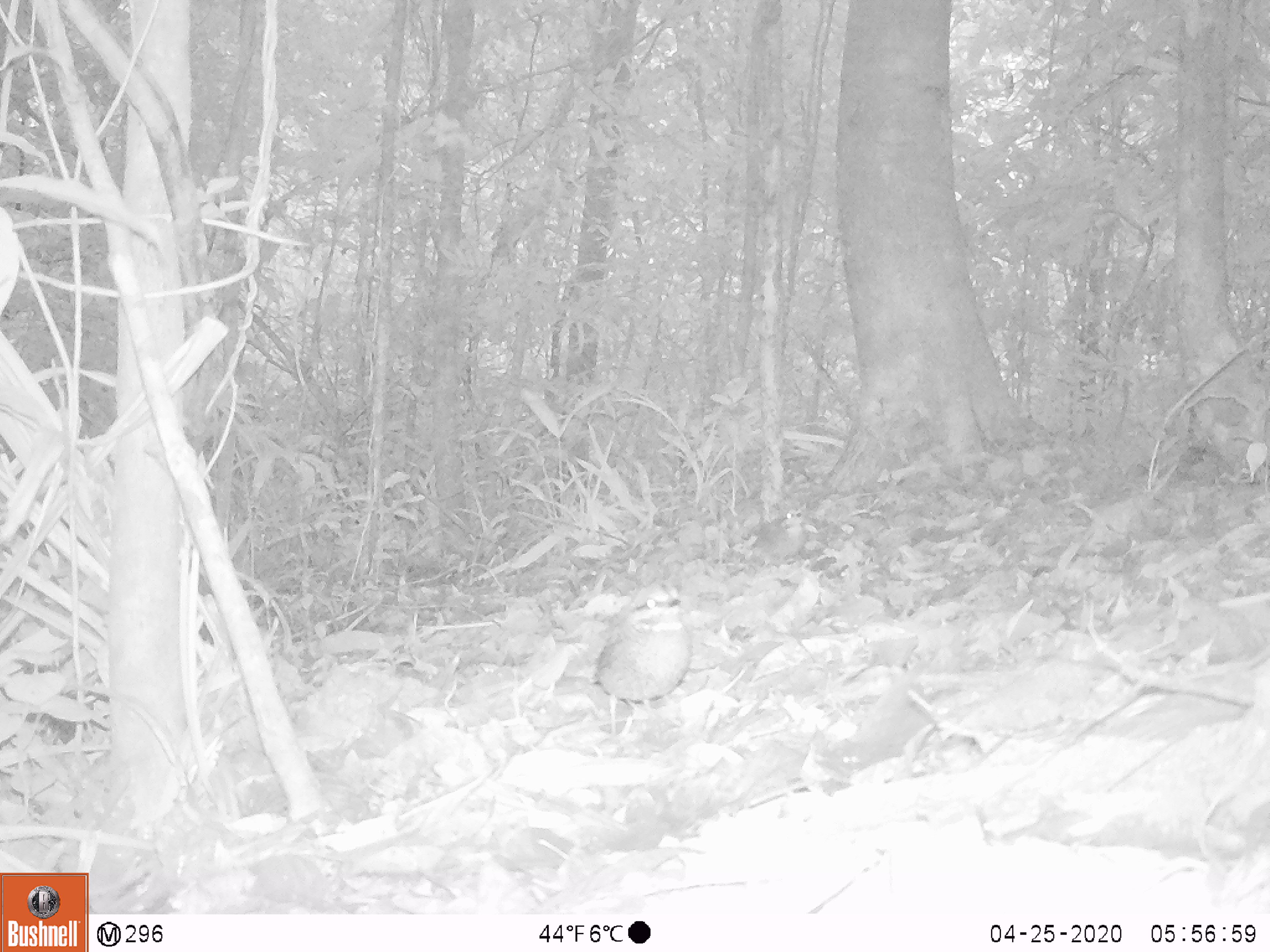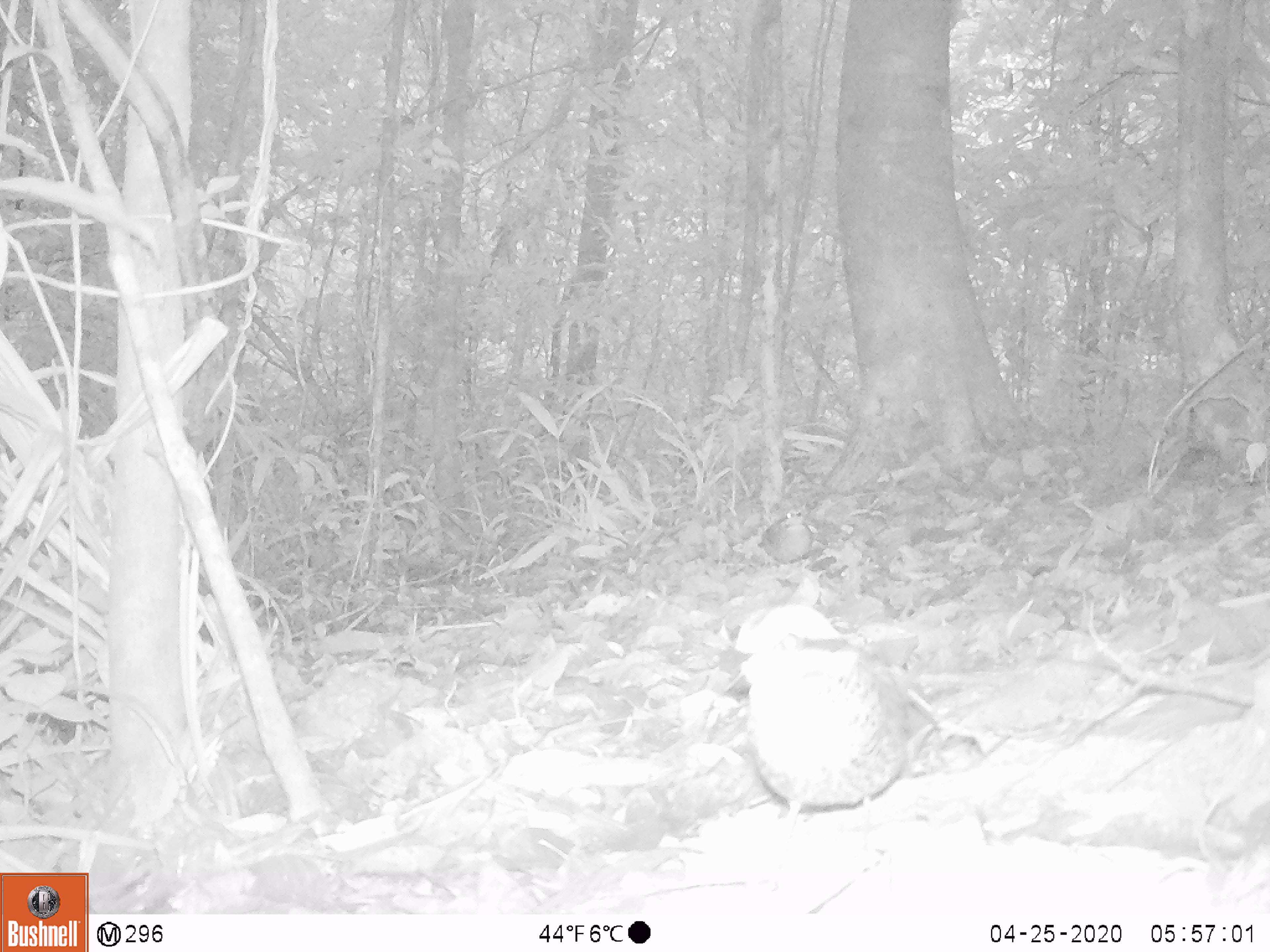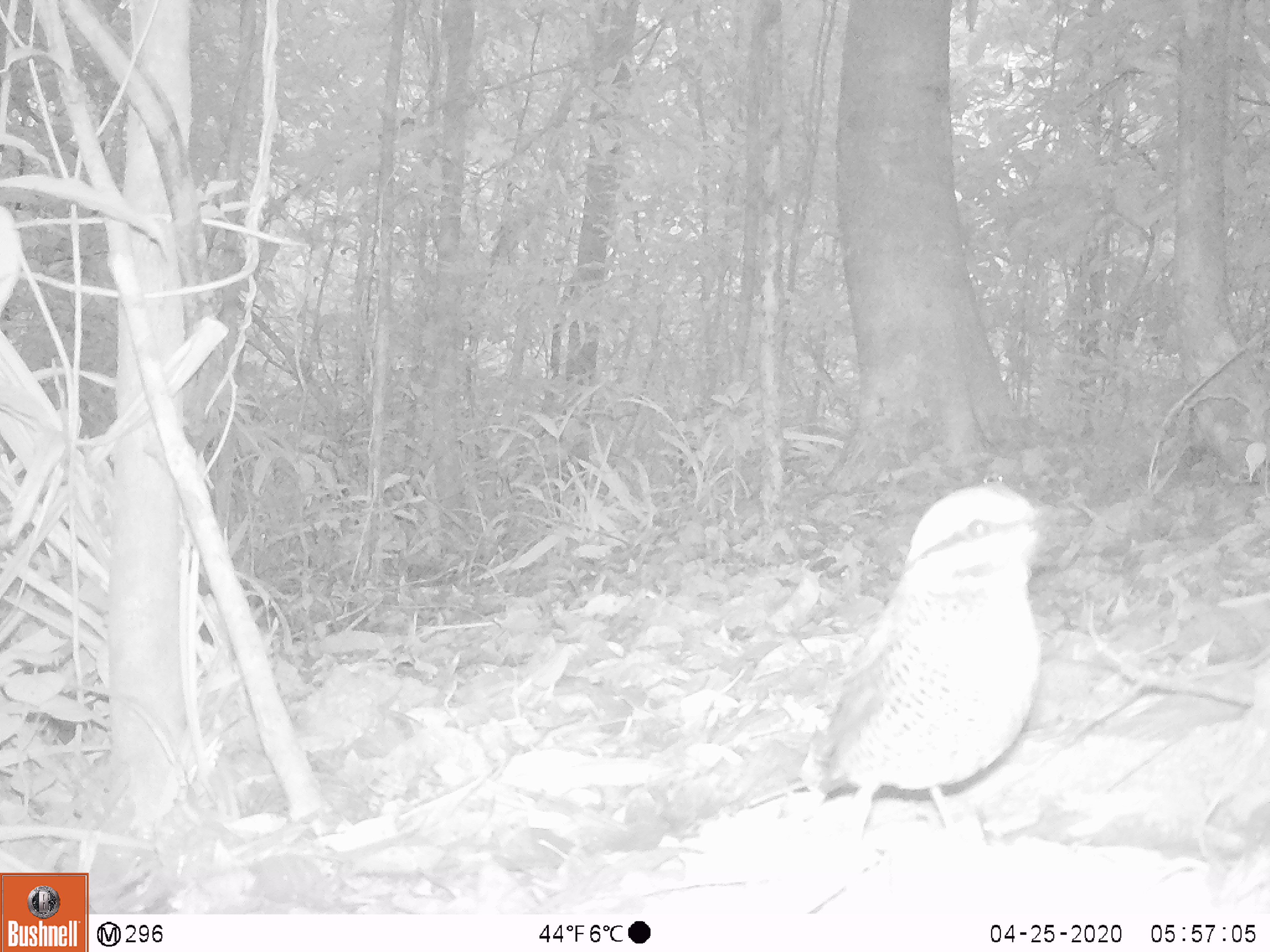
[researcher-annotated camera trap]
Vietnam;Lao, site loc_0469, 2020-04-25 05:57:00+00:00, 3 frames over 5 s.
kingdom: Animalia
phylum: Chordata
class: Aves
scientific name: Aves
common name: bird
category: unidentified bird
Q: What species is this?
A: Unidentified bird (bird) (Aves).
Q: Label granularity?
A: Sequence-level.